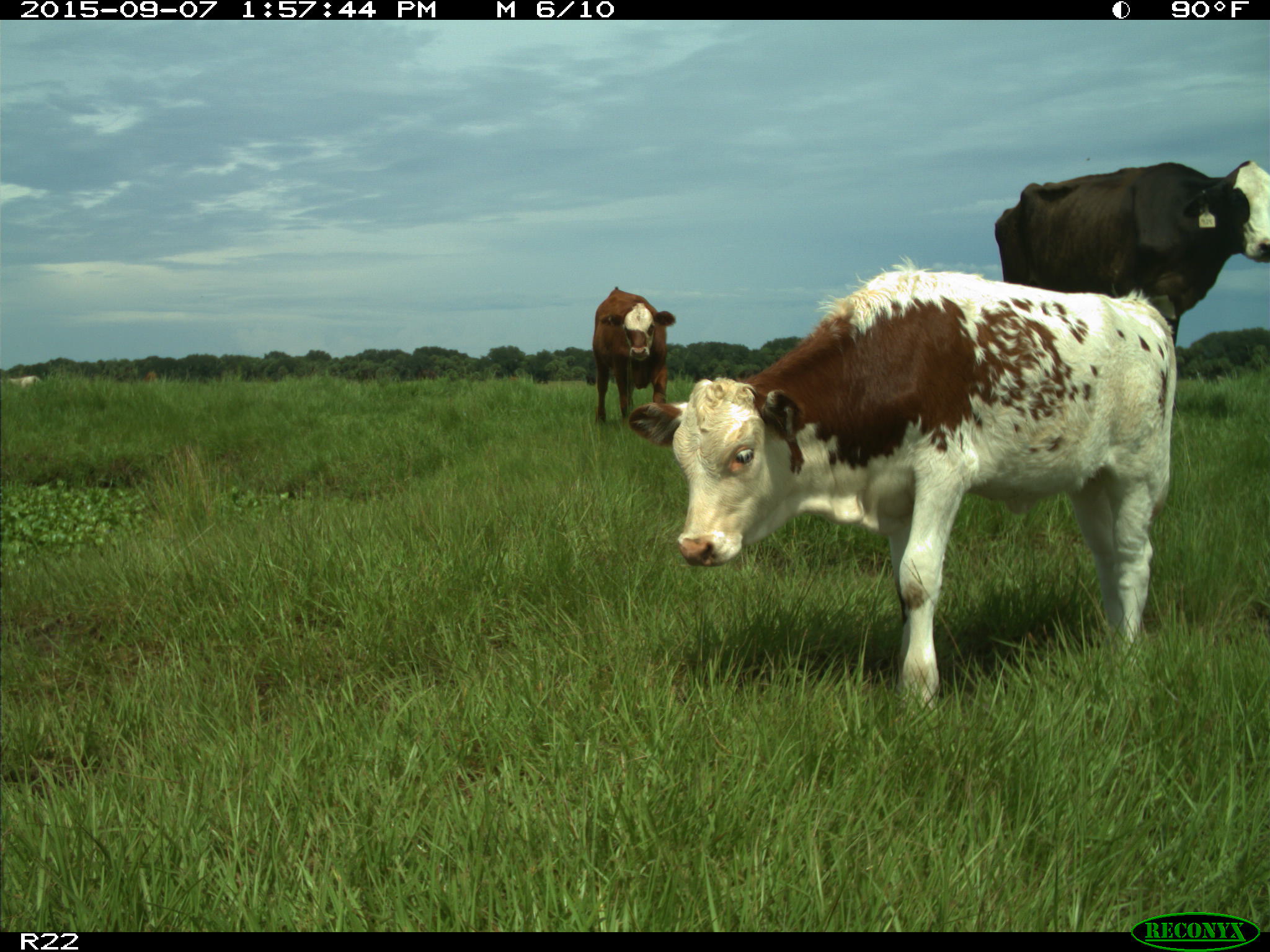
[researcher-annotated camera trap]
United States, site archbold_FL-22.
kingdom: Animalia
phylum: Chordata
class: Mammalia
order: Artiodactyla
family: Bovidae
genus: Bos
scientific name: Bos taurus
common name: domestic cow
Bos taurus (domestic cow).